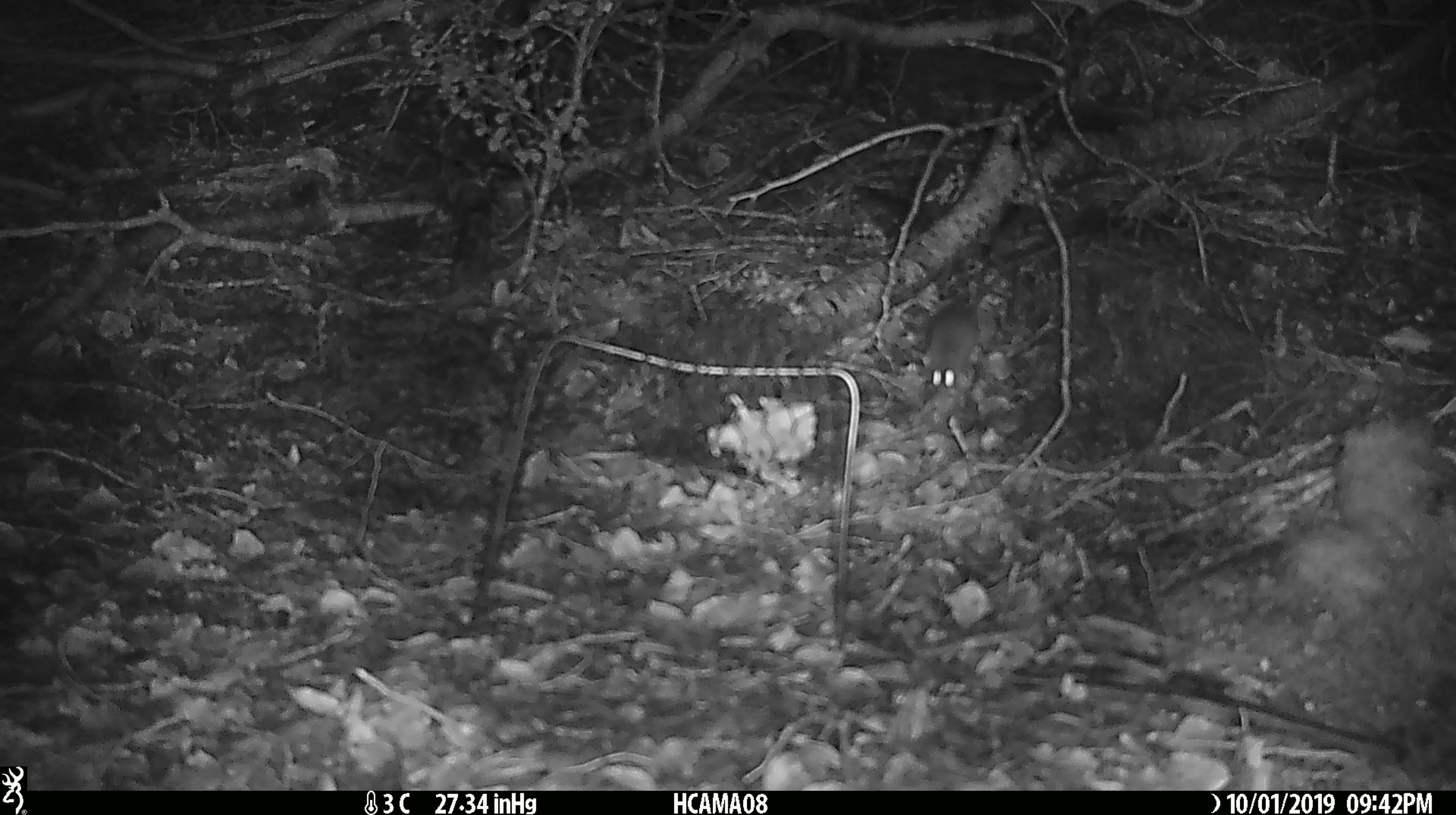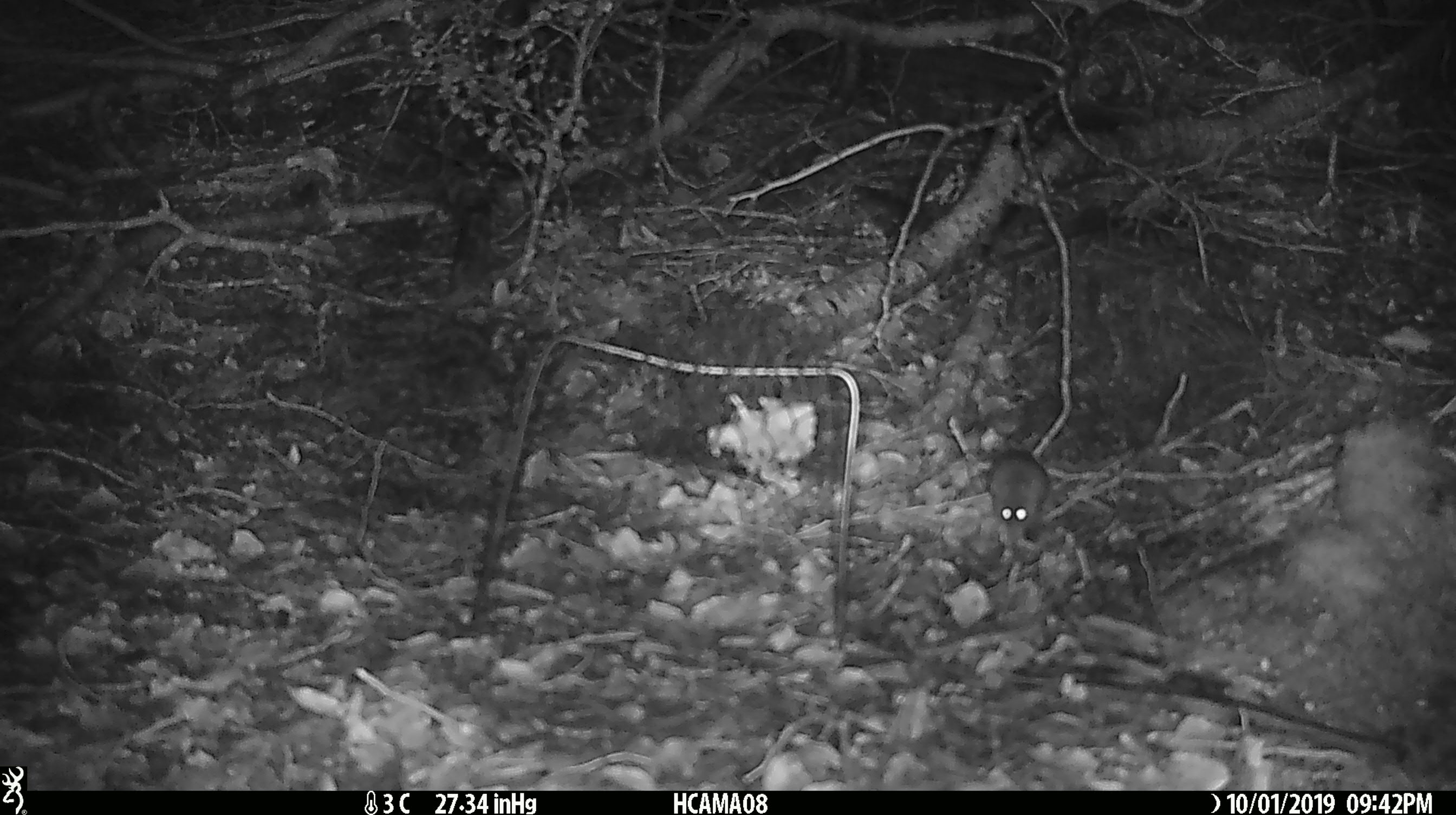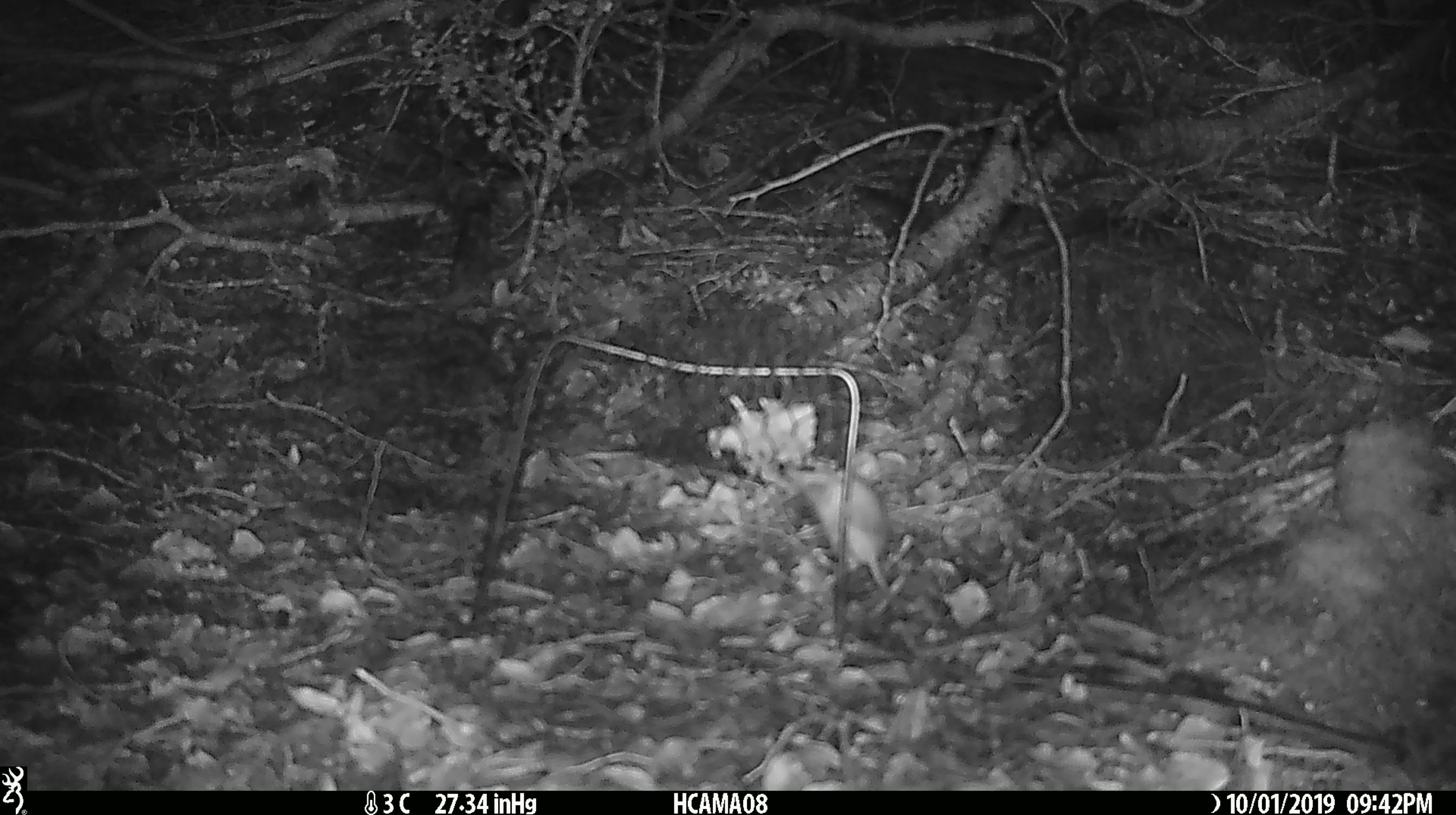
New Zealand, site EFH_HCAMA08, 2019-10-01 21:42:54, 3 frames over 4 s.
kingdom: Animalia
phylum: Chordata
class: Mammalia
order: Rodentia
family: Muridae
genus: Mus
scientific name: Mus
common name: mouse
Mouse (Mus).